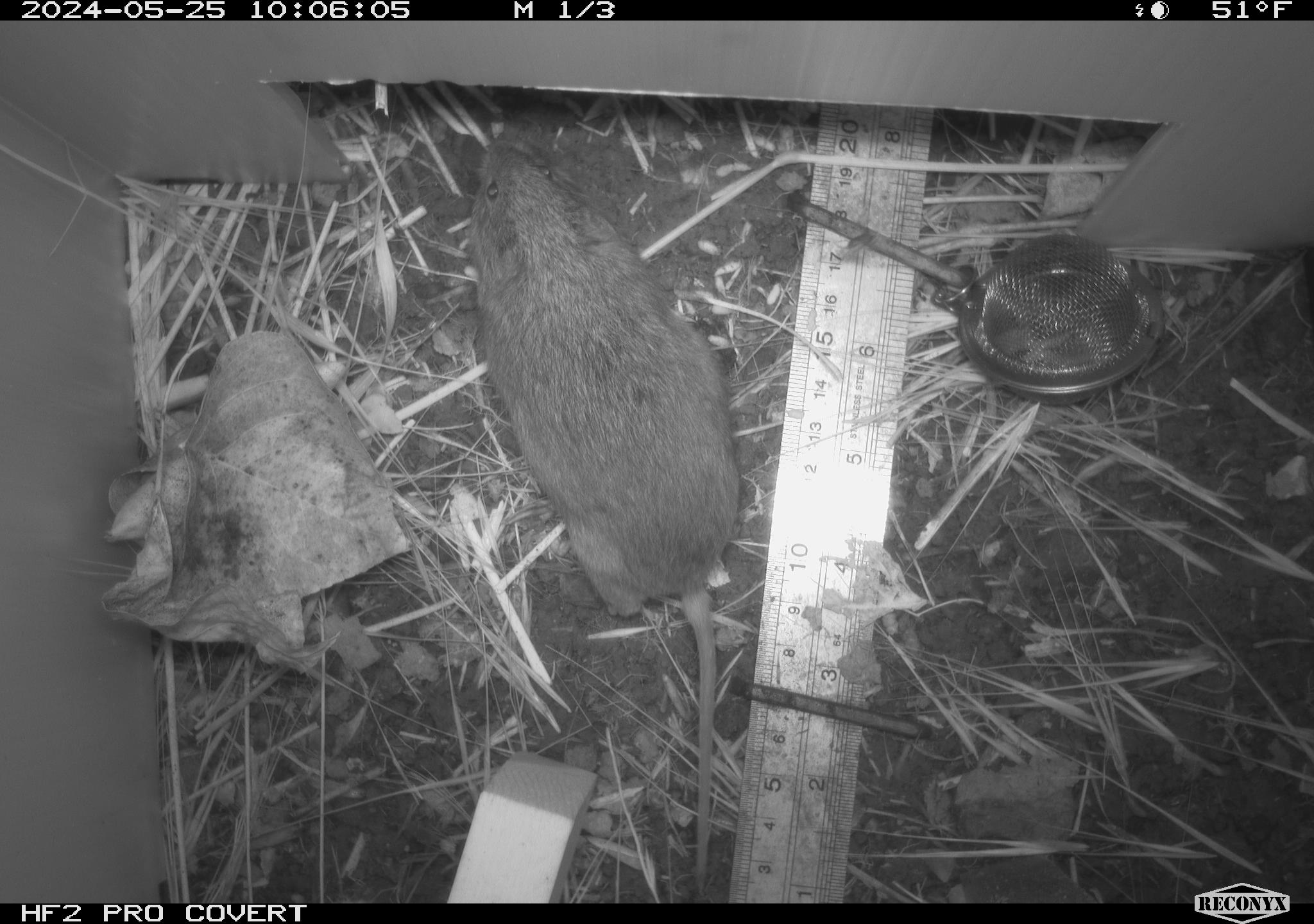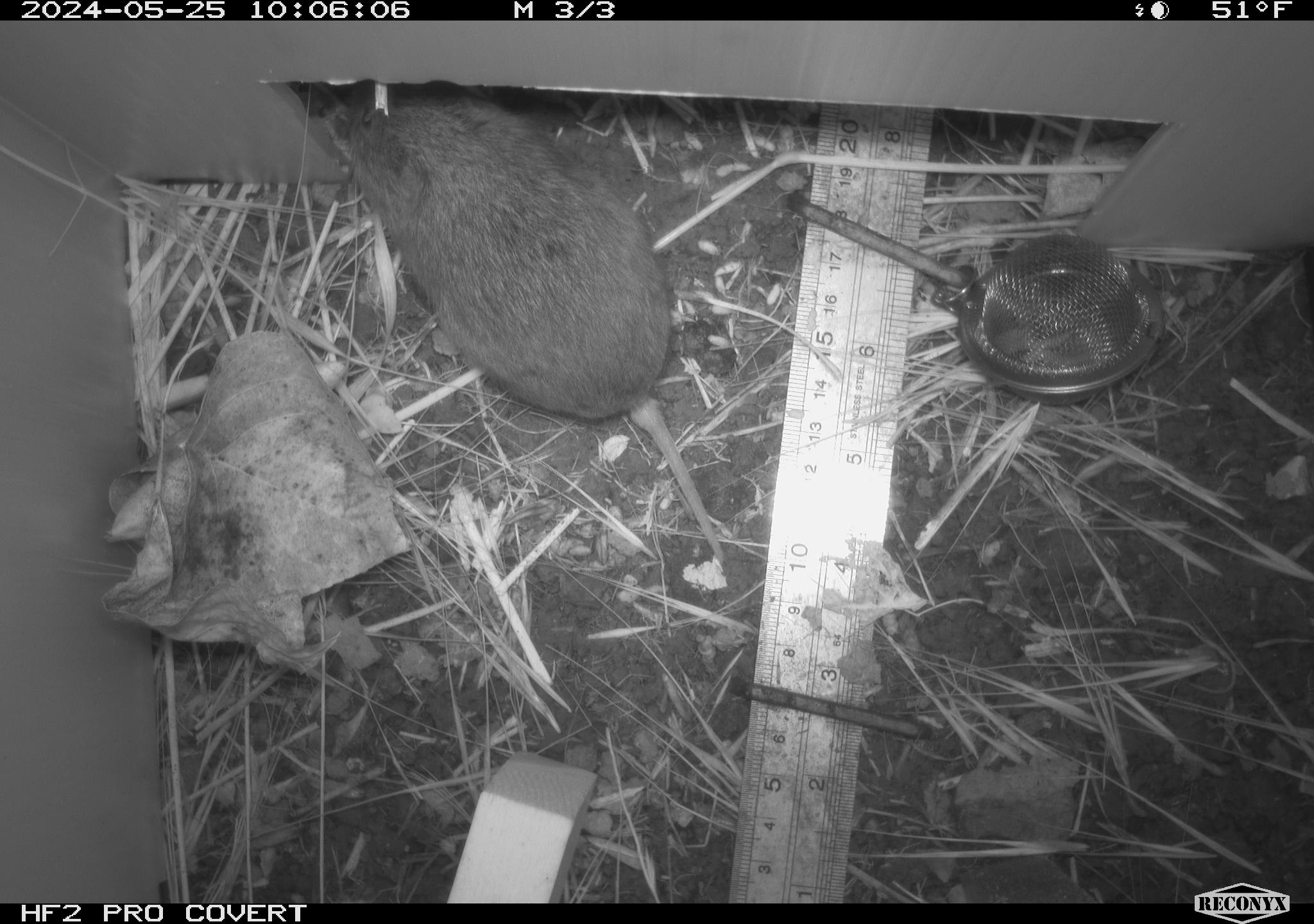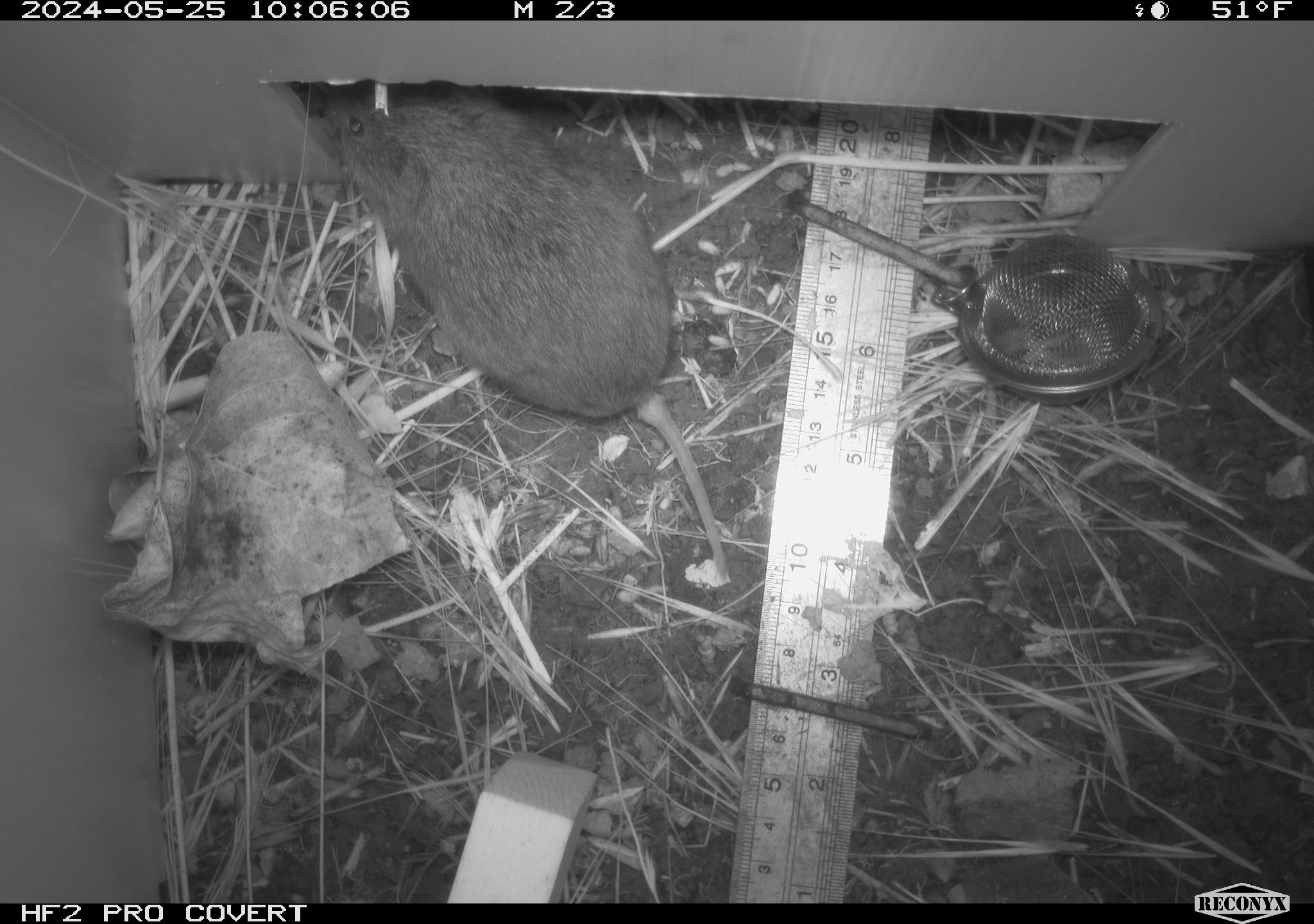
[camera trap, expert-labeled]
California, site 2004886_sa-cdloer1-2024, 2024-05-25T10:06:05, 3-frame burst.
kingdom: Animalia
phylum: Chordata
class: Mammalia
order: Rodentia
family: Cricetidae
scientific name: Arvicolinae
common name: voles, lemmings, and muskrats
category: arvicolinae subfamily